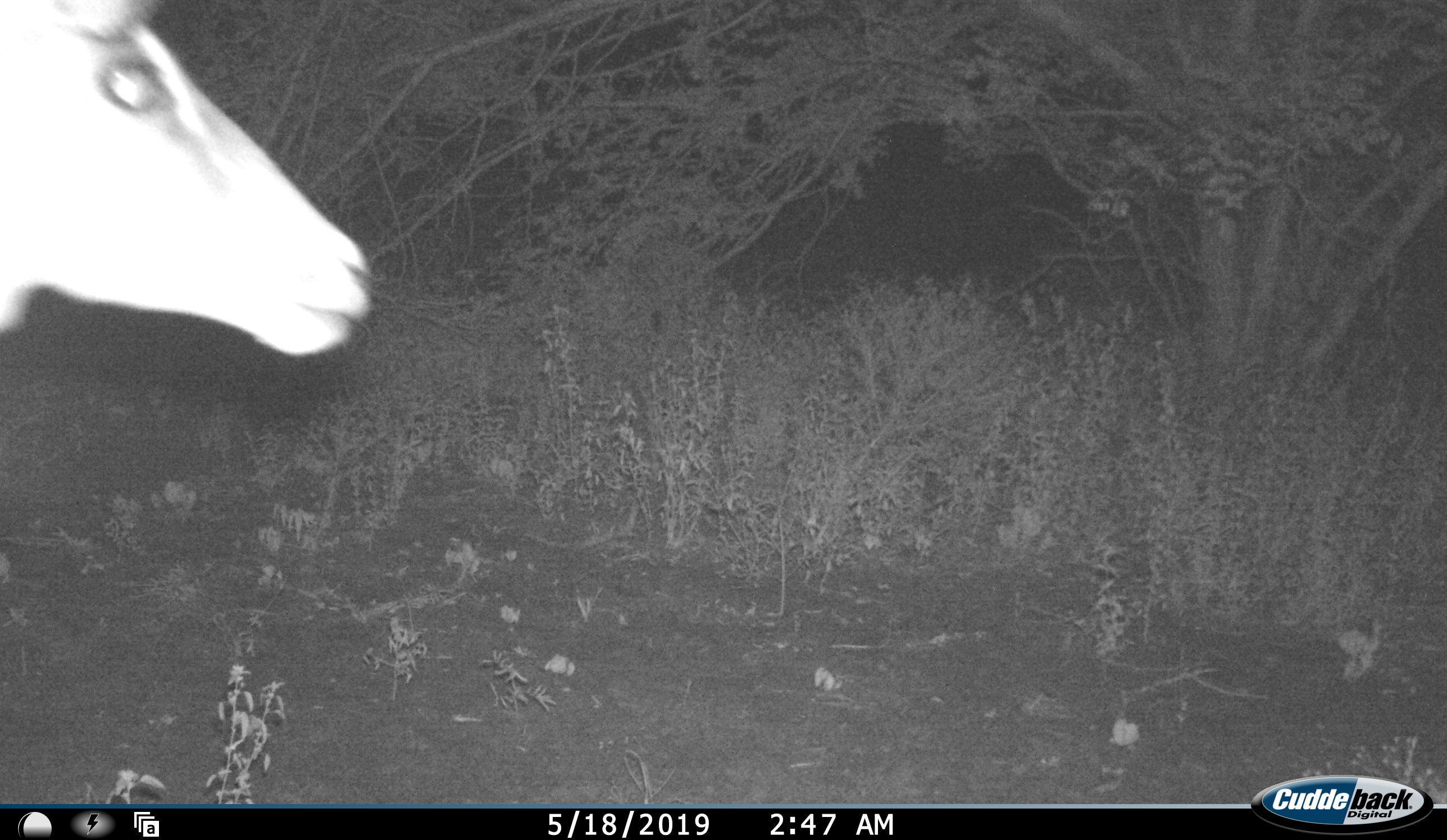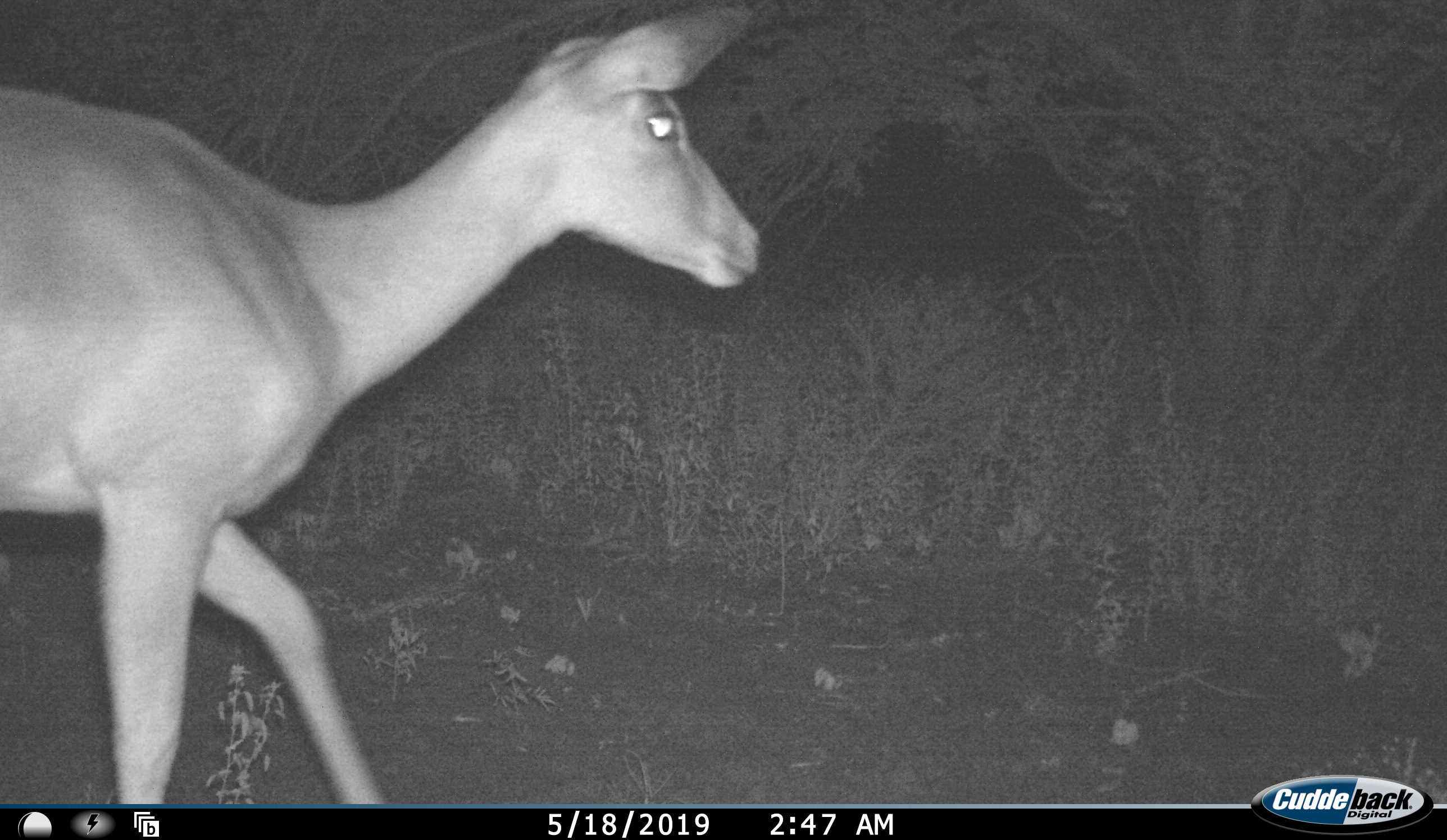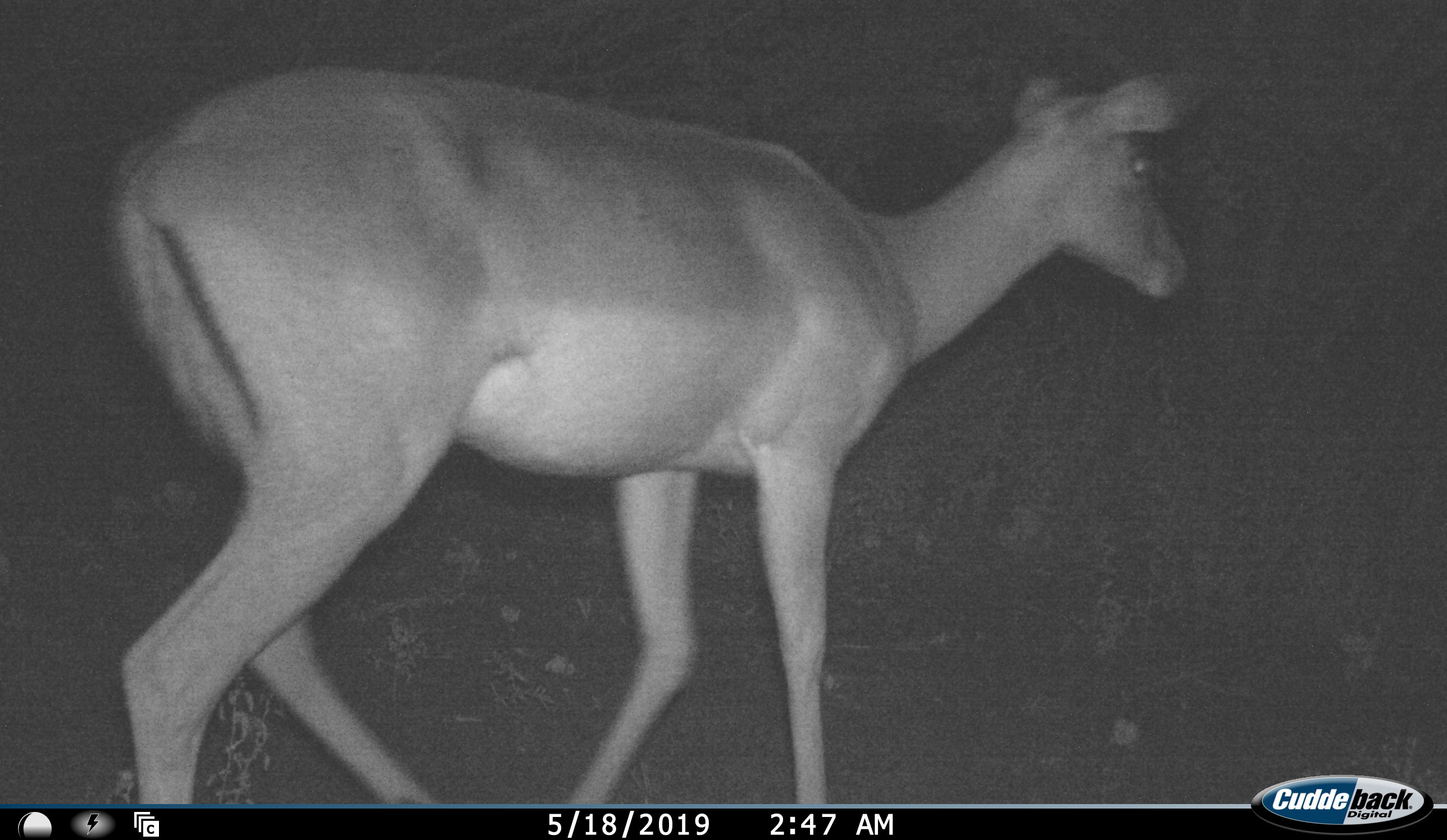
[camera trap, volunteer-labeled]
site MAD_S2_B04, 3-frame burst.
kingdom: Animalia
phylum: Chordata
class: Mammalia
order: Artiodactyla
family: Bovidae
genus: Aepyceros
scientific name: Aepyceros melampus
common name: impala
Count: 1.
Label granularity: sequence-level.